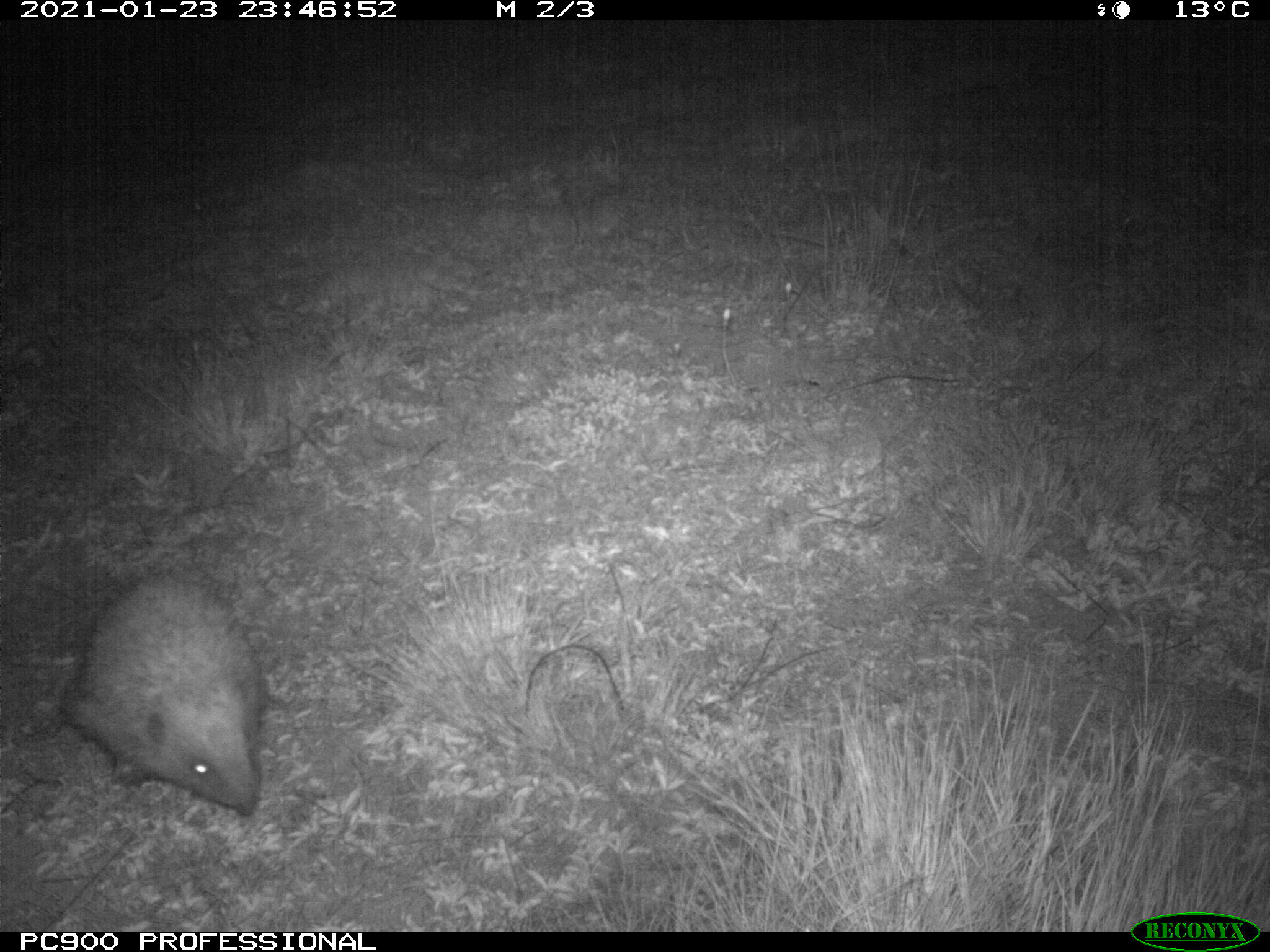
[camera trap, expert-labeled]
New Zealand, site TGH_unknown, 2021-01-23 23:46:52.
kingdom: Animalia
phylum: Chordata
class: Mammalia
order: Eulipotyphla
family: Erinaceidae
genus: Erinaceus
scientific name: Erinaceus europaeus europaeus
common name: european hedgehog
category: hedgehog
Hedgehog (european hedgehog) (Erinaceus europaeus europaeus).